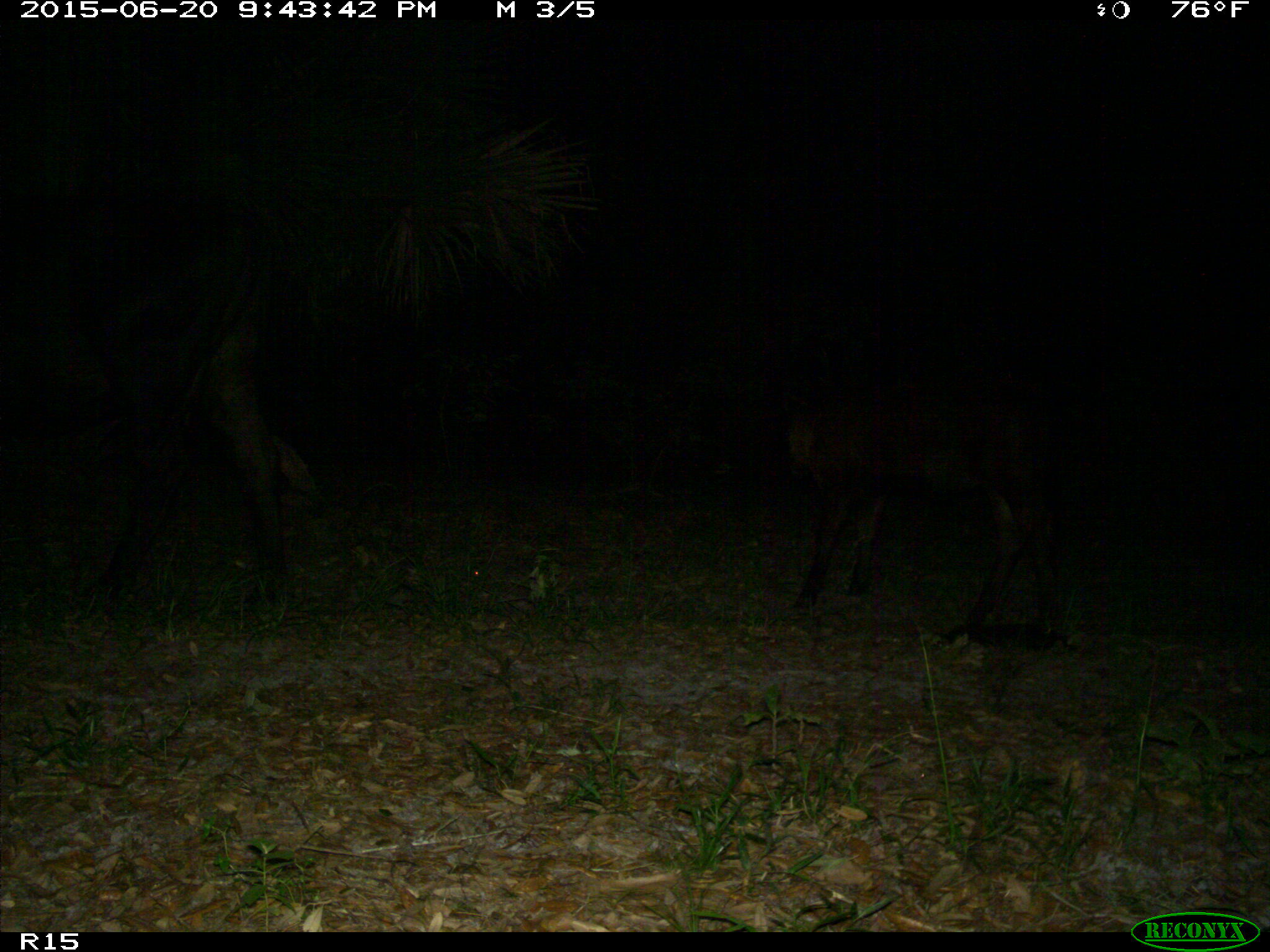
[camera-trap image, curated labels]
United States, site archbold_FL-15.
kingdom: Animalia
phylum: Chordata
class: Mammalia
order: Artiodactyla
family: Bovidae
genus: Bos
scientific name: Bos taurus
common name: domestic cow